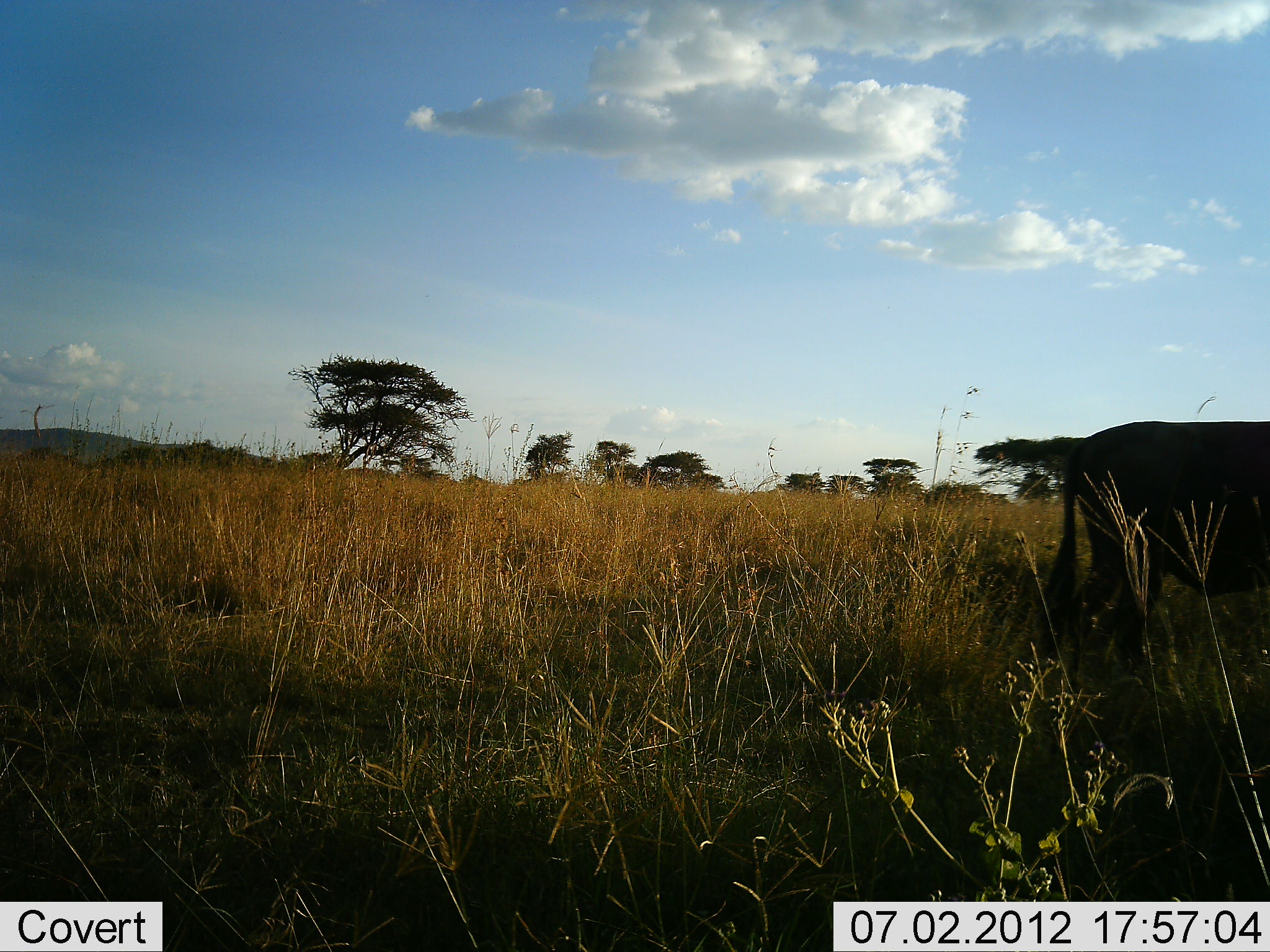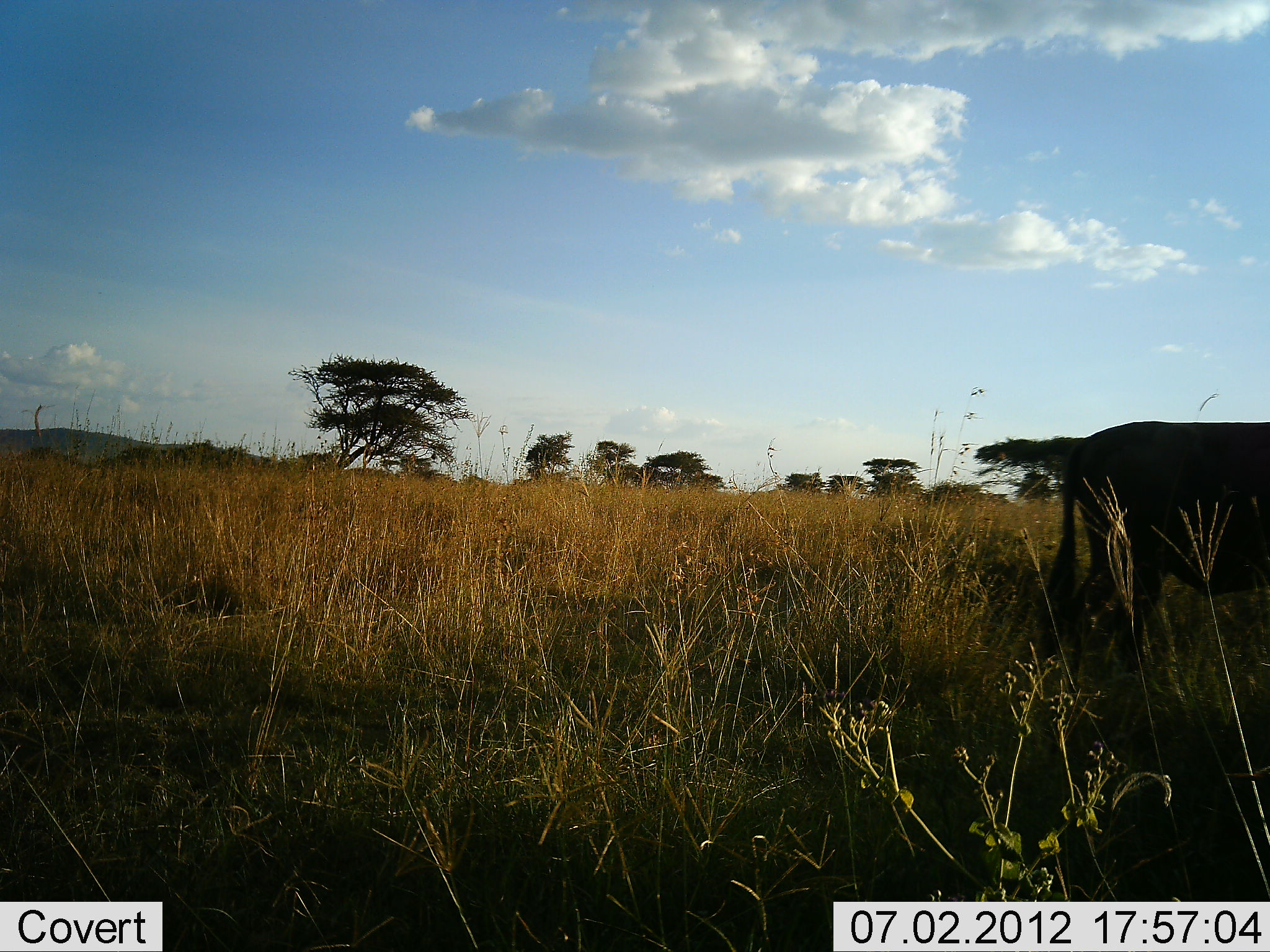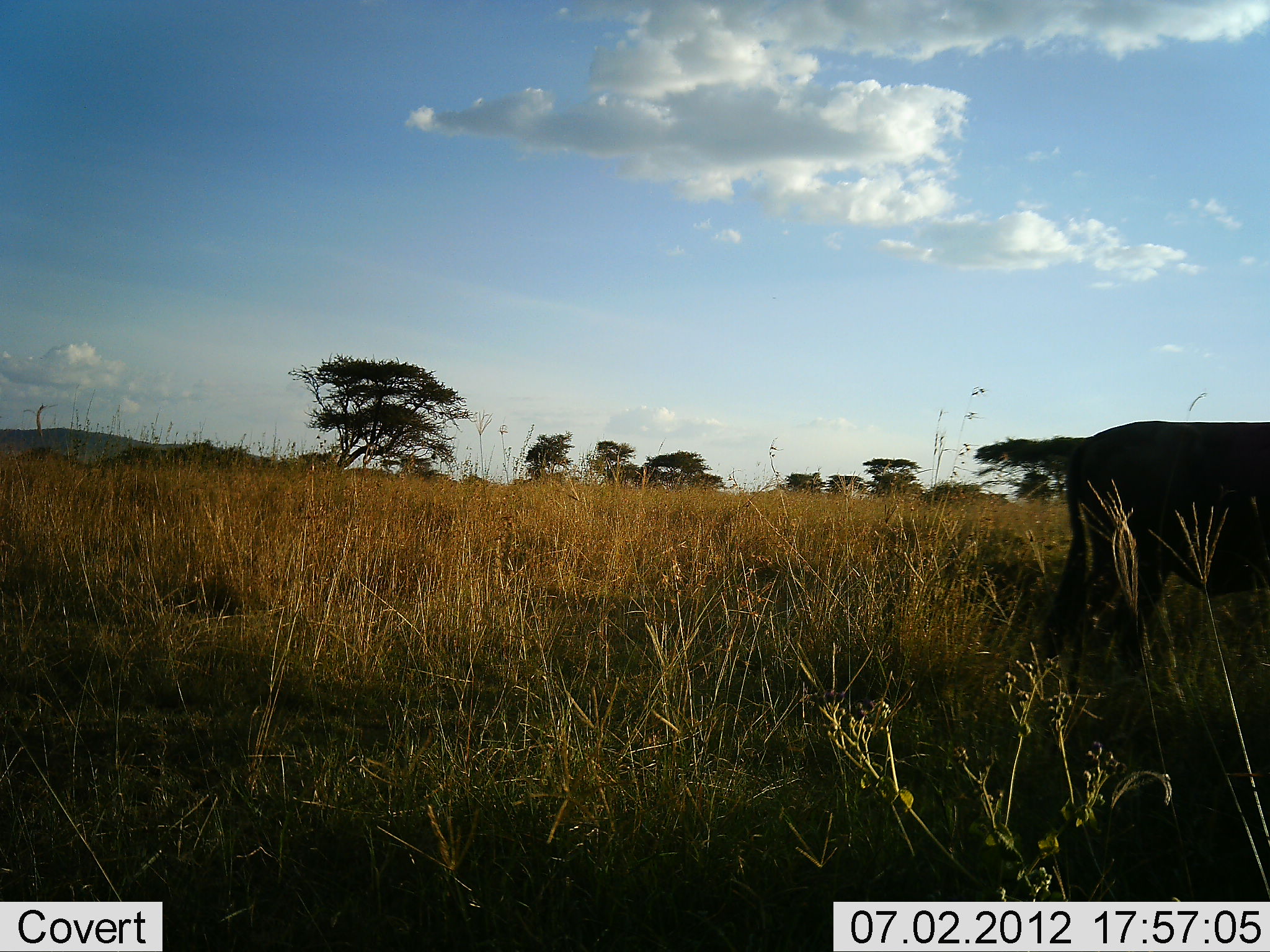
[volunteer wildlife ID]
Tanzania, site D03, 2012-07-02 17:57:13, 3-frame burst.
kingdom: Animalia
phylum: Chordata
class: Mammalia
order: Artiodactyla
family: Bovidae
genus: Connochaetes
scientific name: Connochaetes taurinus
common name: blue wildebeest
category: wildebeest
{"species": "wildebeest (blue wildebeest) (Connochaetes taurinus)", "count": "1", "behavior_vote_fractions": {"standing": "80%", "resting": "0%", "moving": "10%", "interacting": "0%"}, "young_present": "0%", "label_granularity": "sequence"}